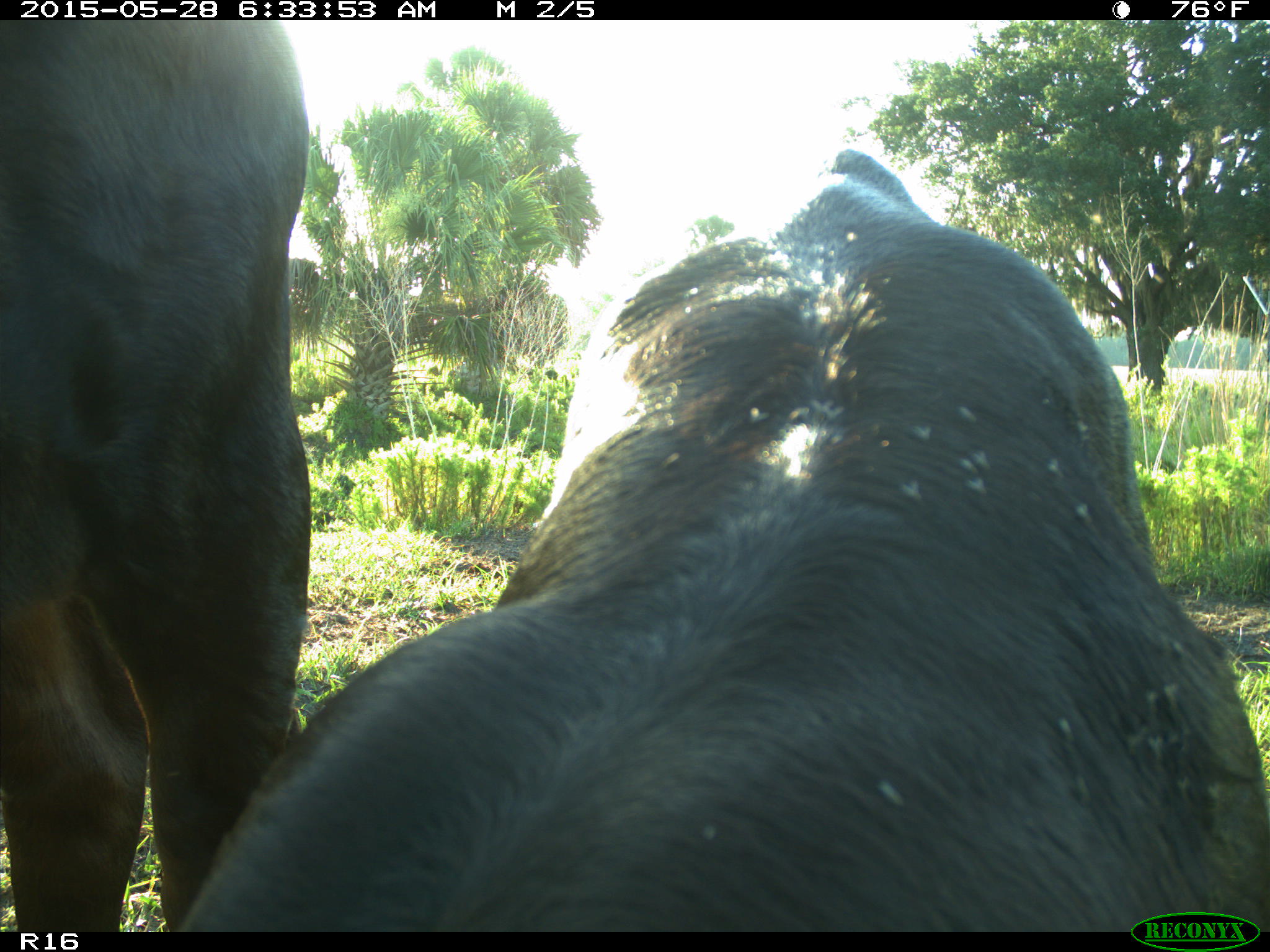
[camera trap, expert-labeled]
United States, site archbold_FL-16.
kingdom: Animalia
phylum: Chordata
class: Mammalia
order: Artiodactyla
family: Bovidae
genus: Bos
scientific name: Bos taurus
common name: domestic cow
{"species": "Bos taurus (domestic cow)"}